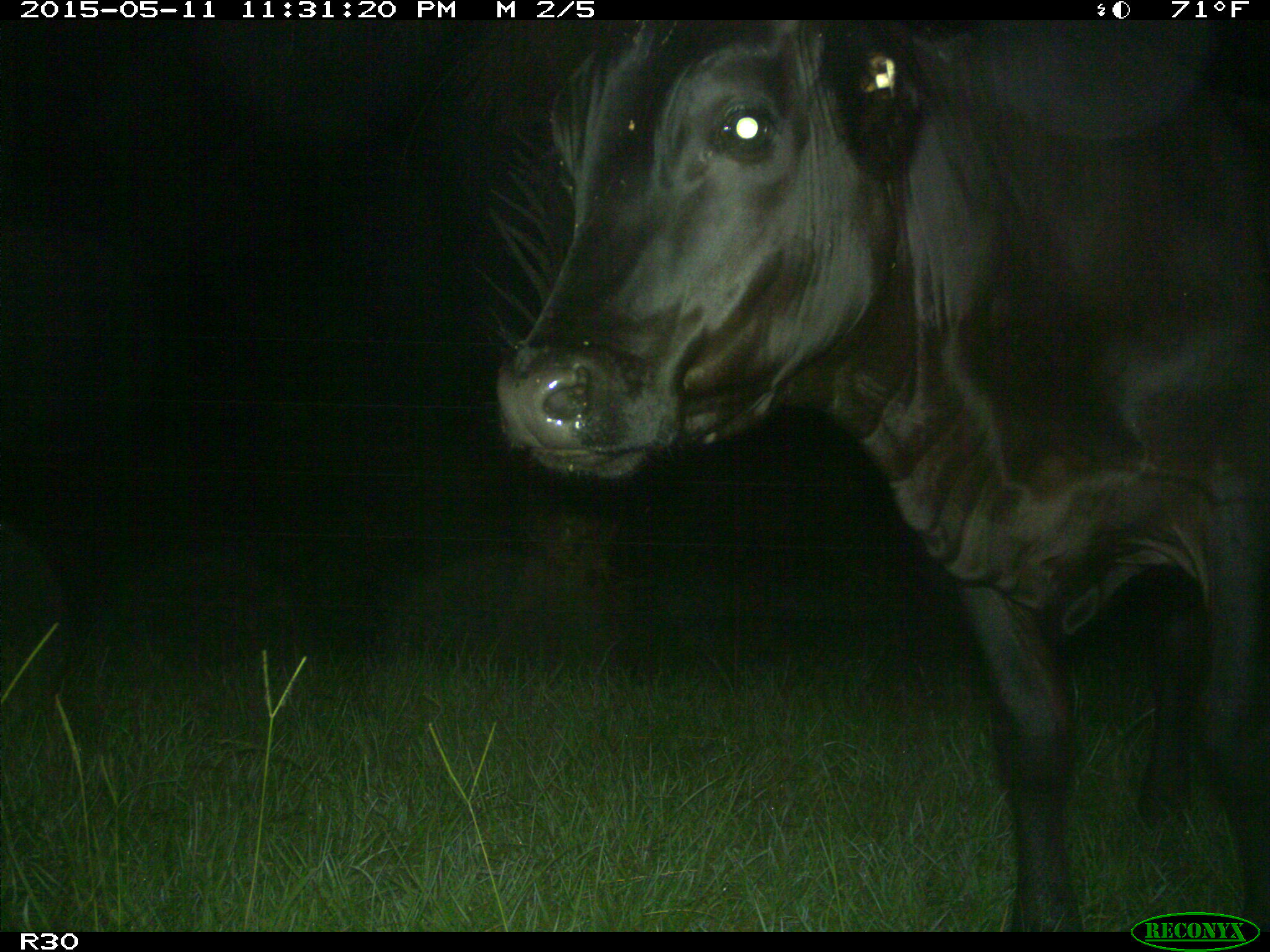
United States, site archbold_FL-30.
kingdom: Animalia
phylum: Chordata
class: Mammalia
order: Artiodactyla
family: Bovidae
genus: Bos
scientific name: Bos taurus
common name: domestic cow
Bos taurus (domestic cow).